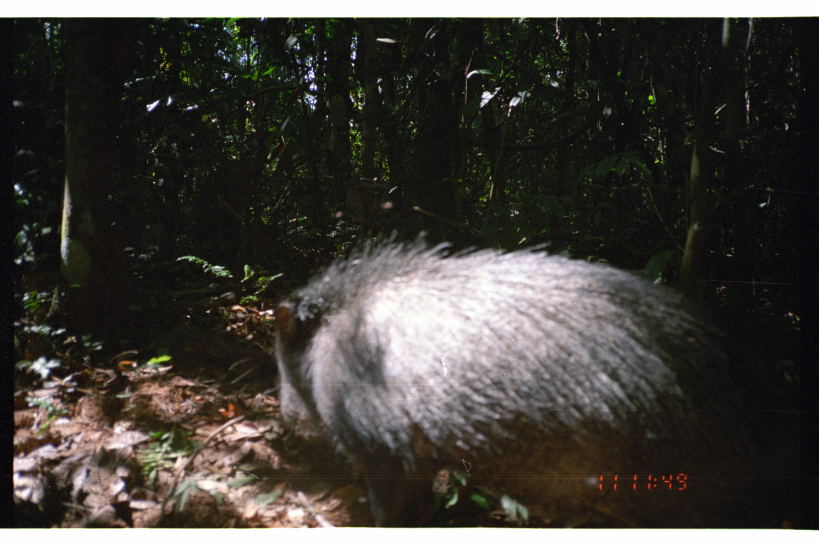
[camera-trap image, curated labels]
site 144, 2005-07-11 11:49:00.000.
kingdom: Animalia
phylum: Chordata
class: Mammalia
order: Artiodactyla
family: Tayassuidae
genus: Tayassu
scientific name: Tayassu pecari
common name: white-lipped peccary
Tayassu pecari (white-lipped peccary).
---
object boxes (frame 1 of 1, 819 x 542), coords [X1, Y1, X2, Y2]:
tayassu pecari: [269, 229, 798, 528]